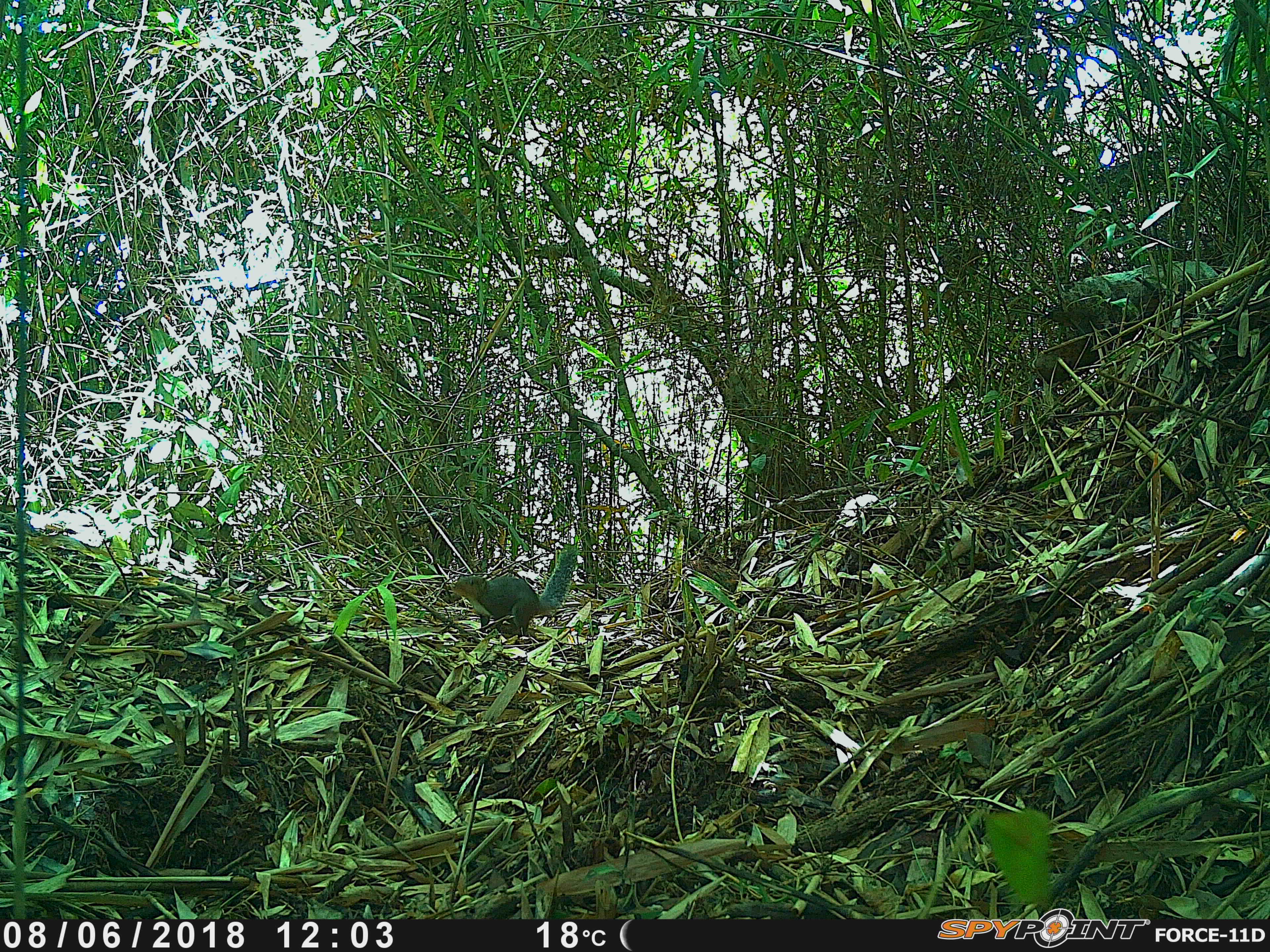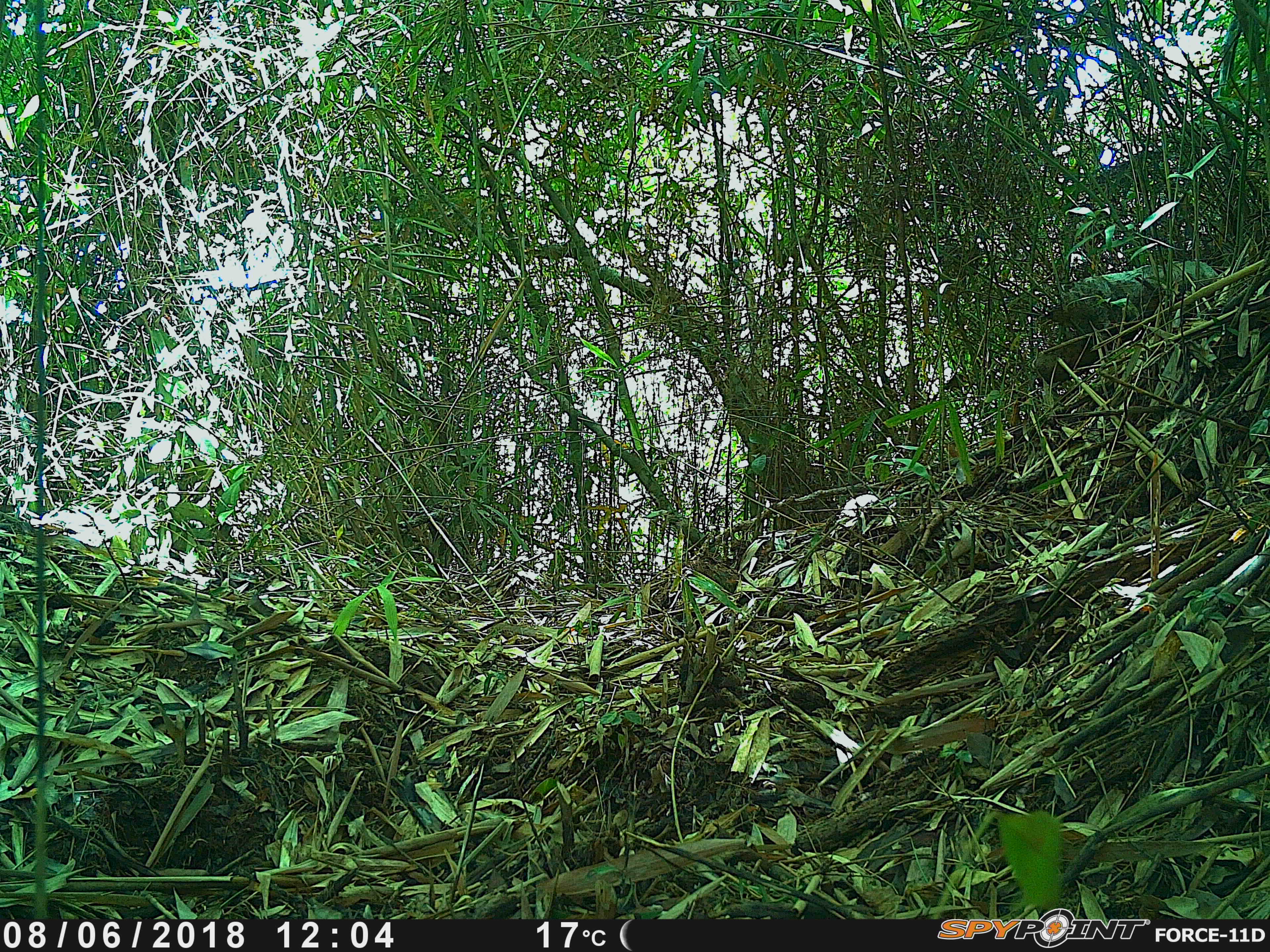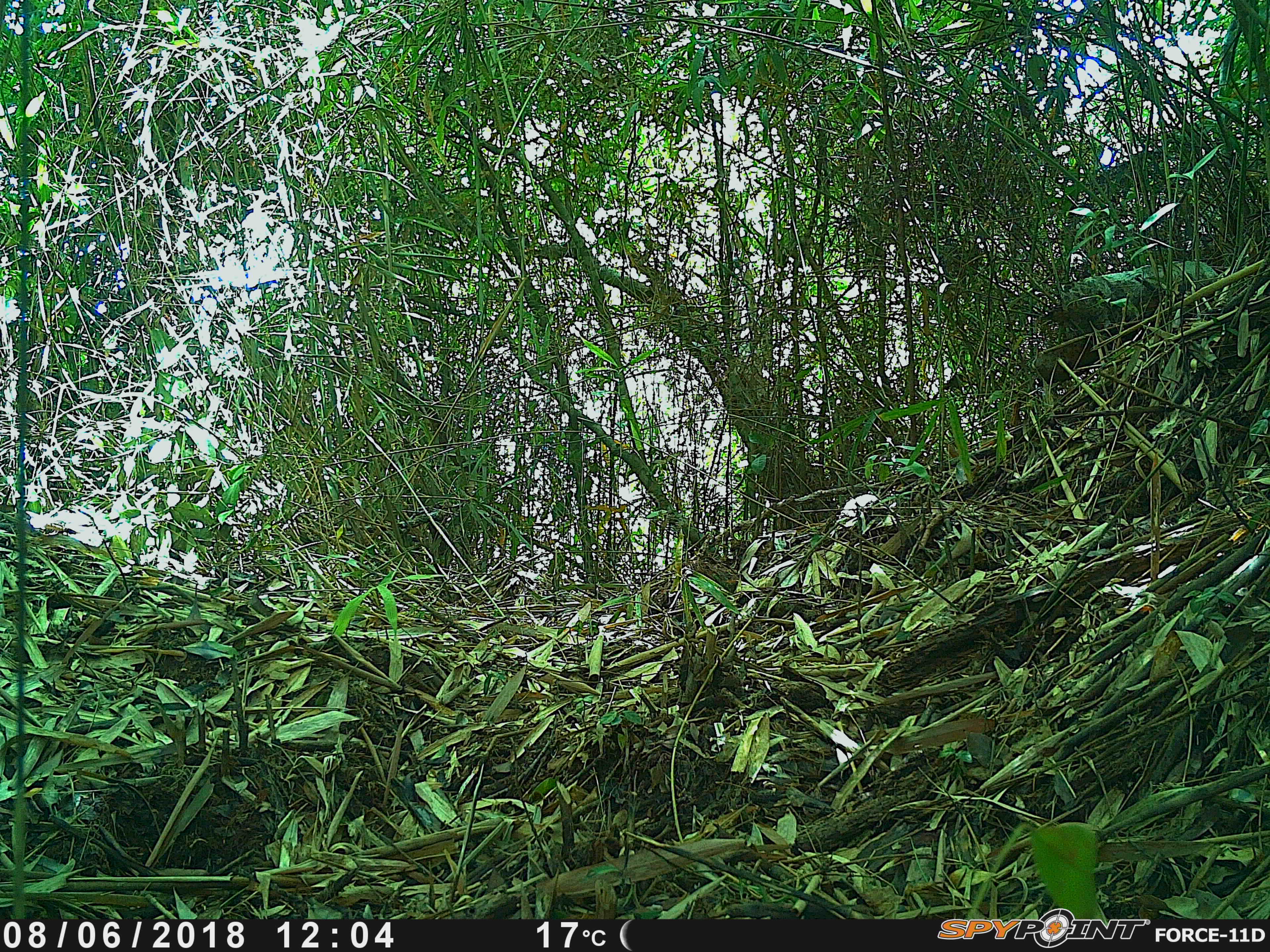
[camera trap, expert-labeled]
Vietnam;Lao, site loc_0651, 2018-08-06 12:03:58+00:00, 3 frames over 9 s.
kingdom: Animalia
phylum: Chordata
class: Mammalia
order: Rodentia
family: Sciuridae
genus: Dremomys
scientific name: Dremomys rufigenis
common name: red-cheeked squirrel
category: red cheeked squirrel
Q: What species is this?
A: Red cheeked squirrel (red-cheeked squirrel) (Dremomys rufigenis).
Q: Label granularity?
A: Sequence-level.